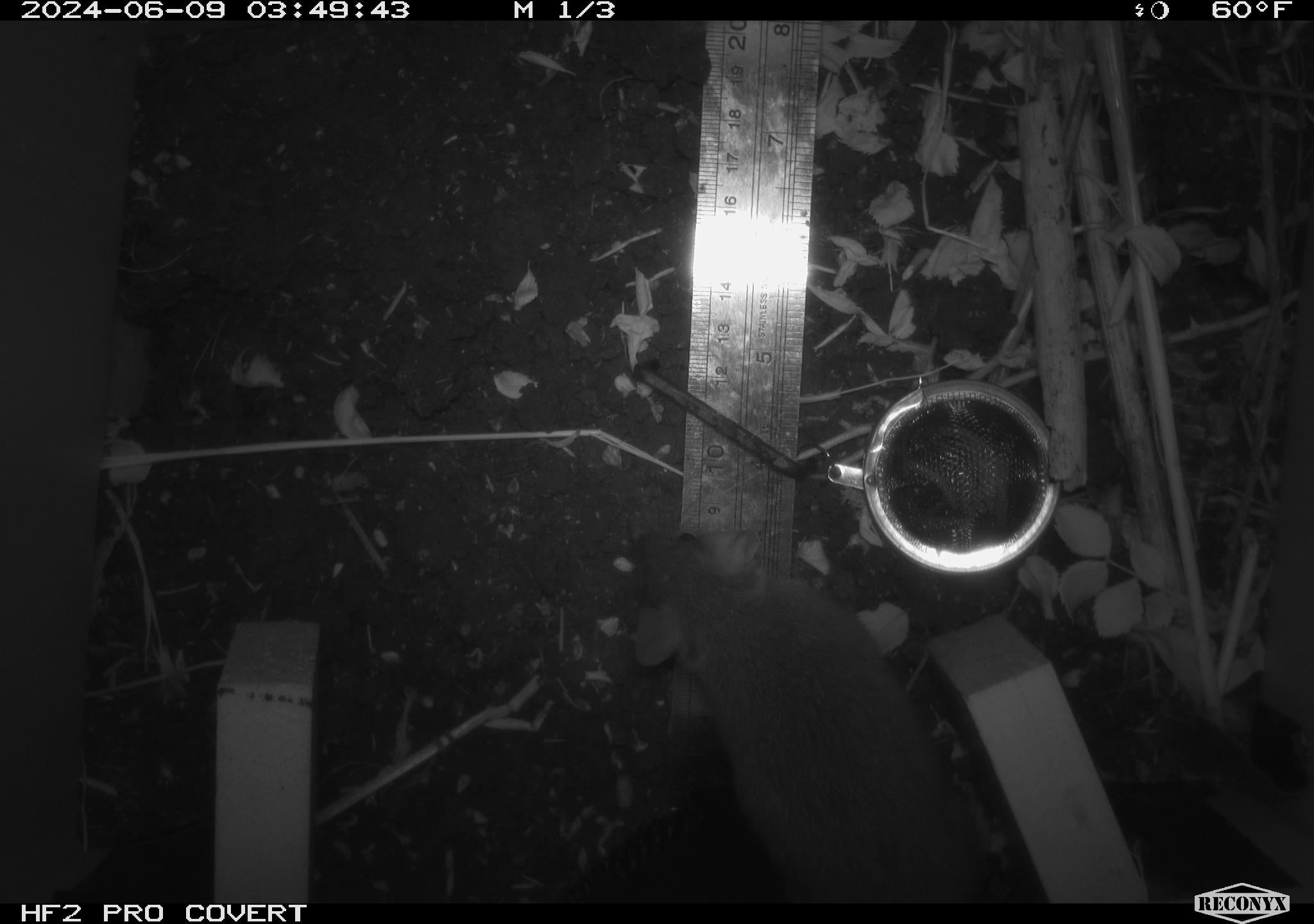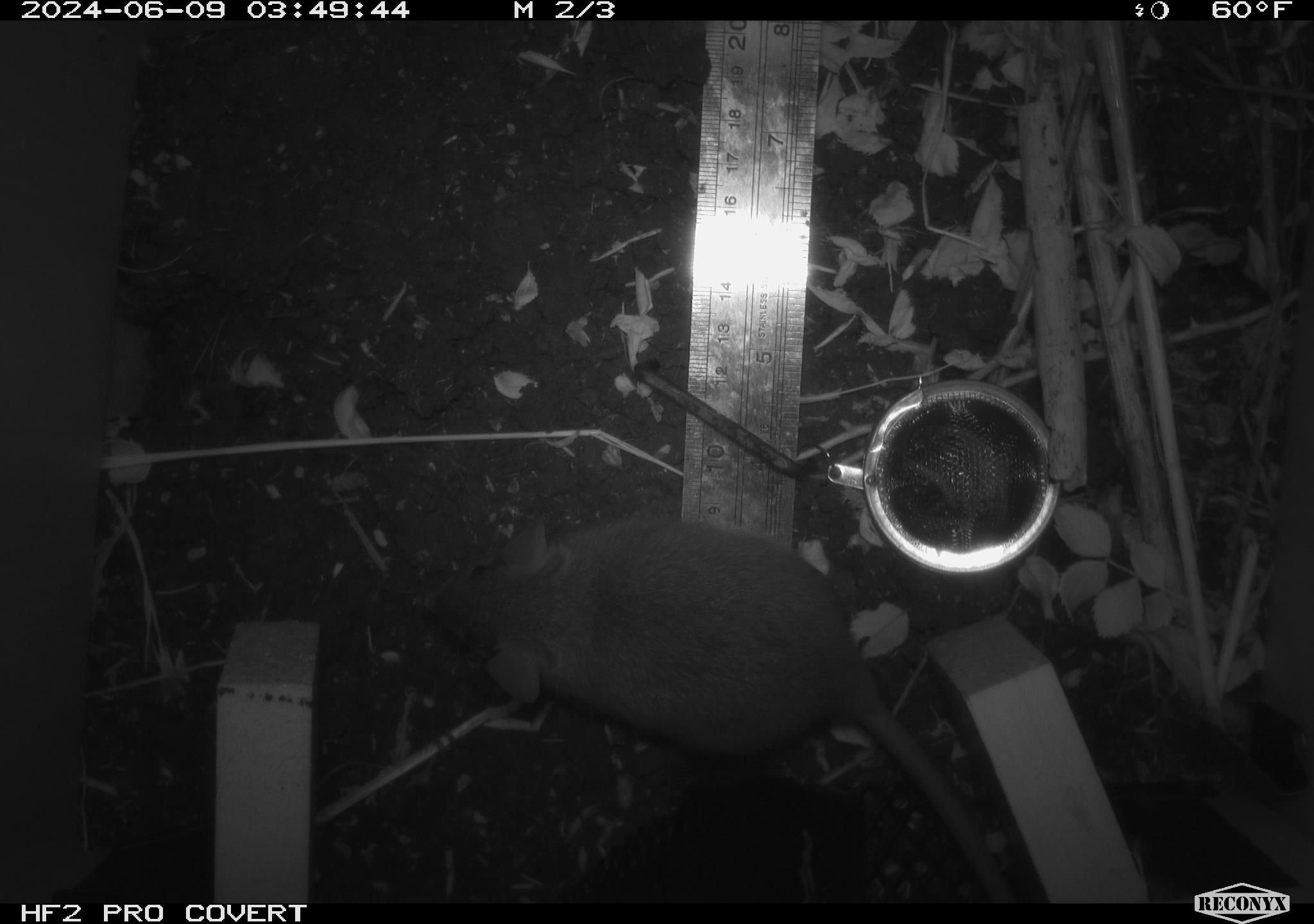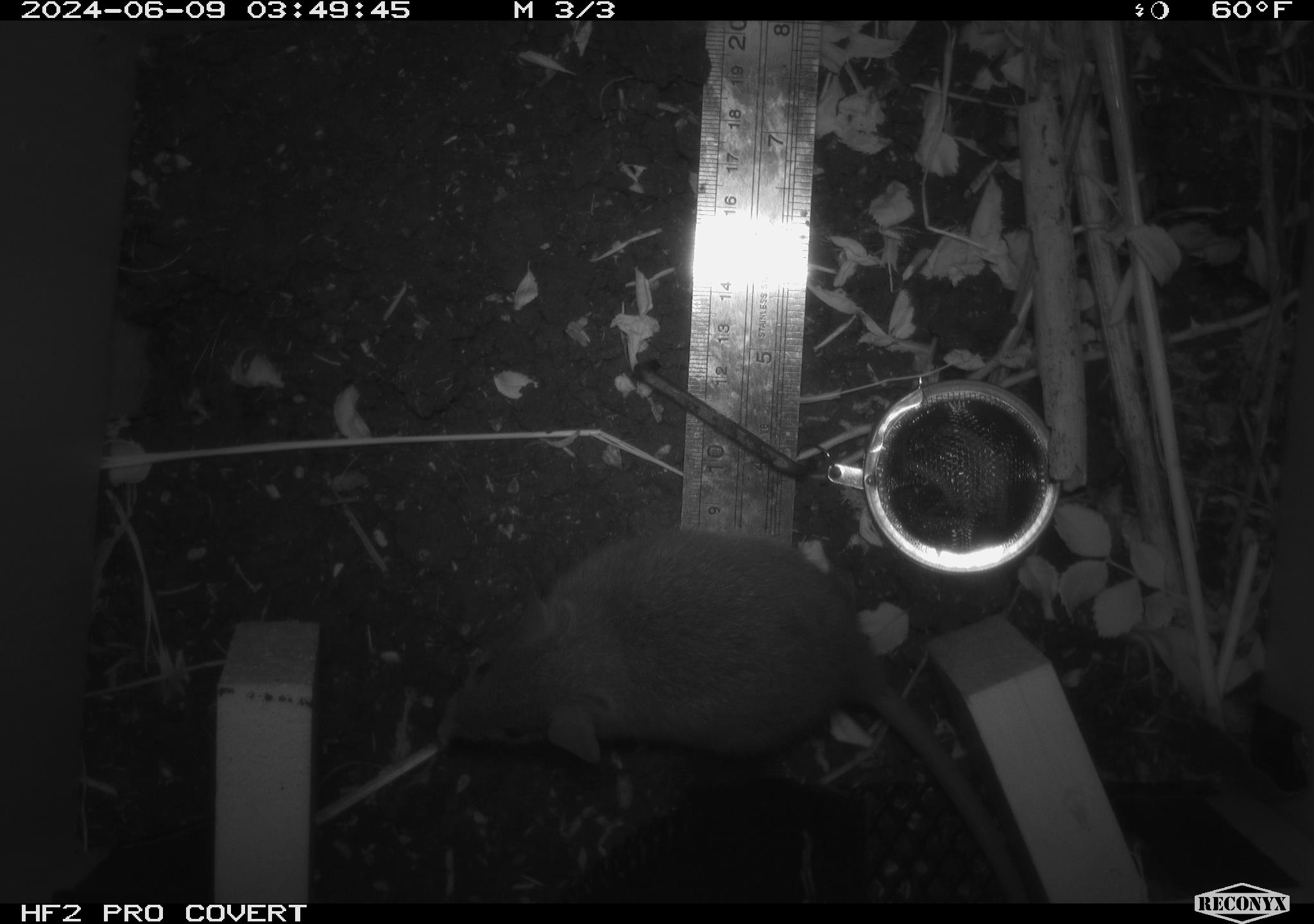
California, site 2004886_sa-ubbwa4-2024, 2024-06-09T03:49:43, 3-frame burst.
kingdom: Animalia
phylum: Chordata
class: Mammalia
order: Rodentia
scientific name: Rodentia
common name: woodrat or rat or mouse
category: woodrat or rat or mouse species